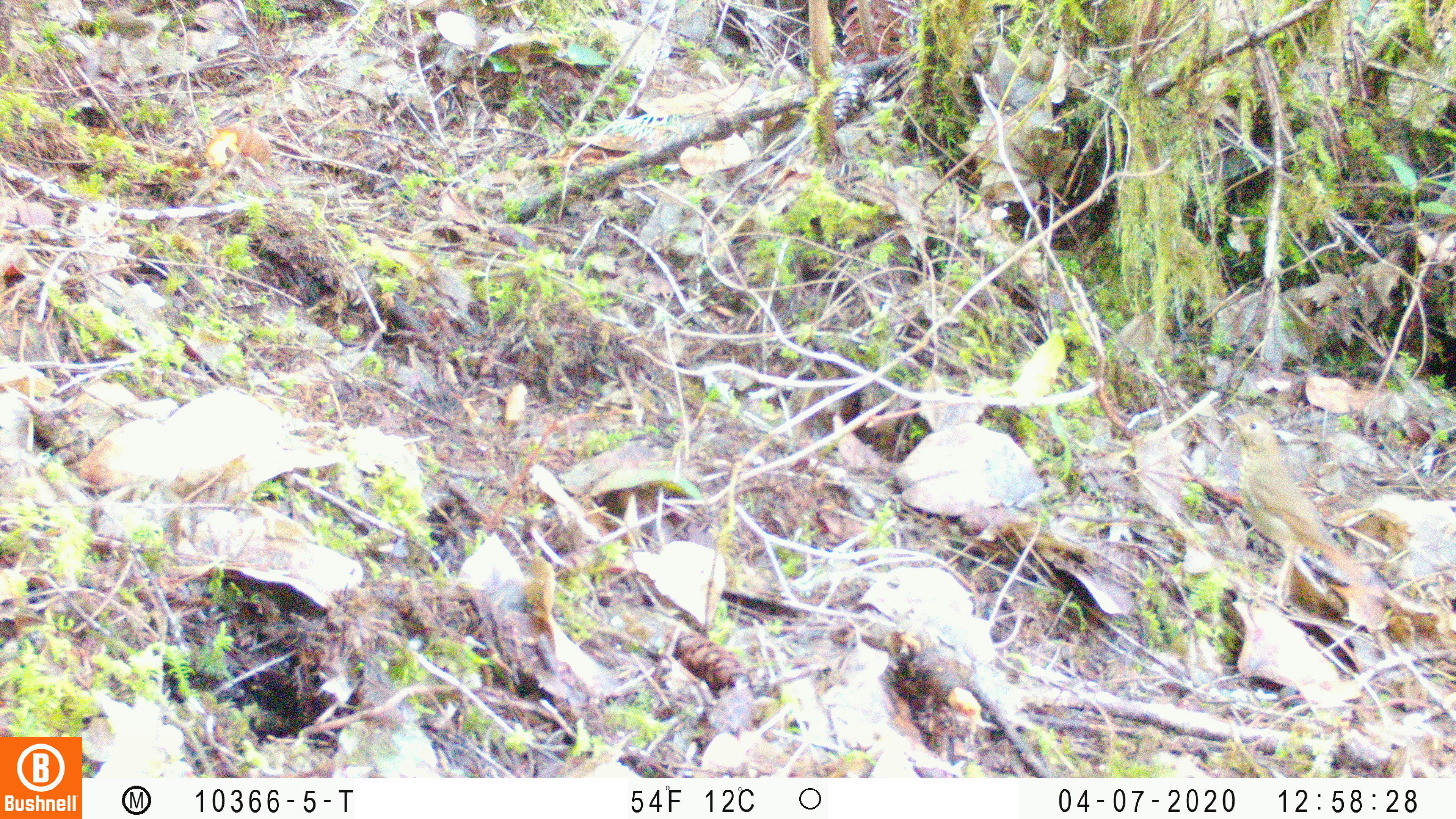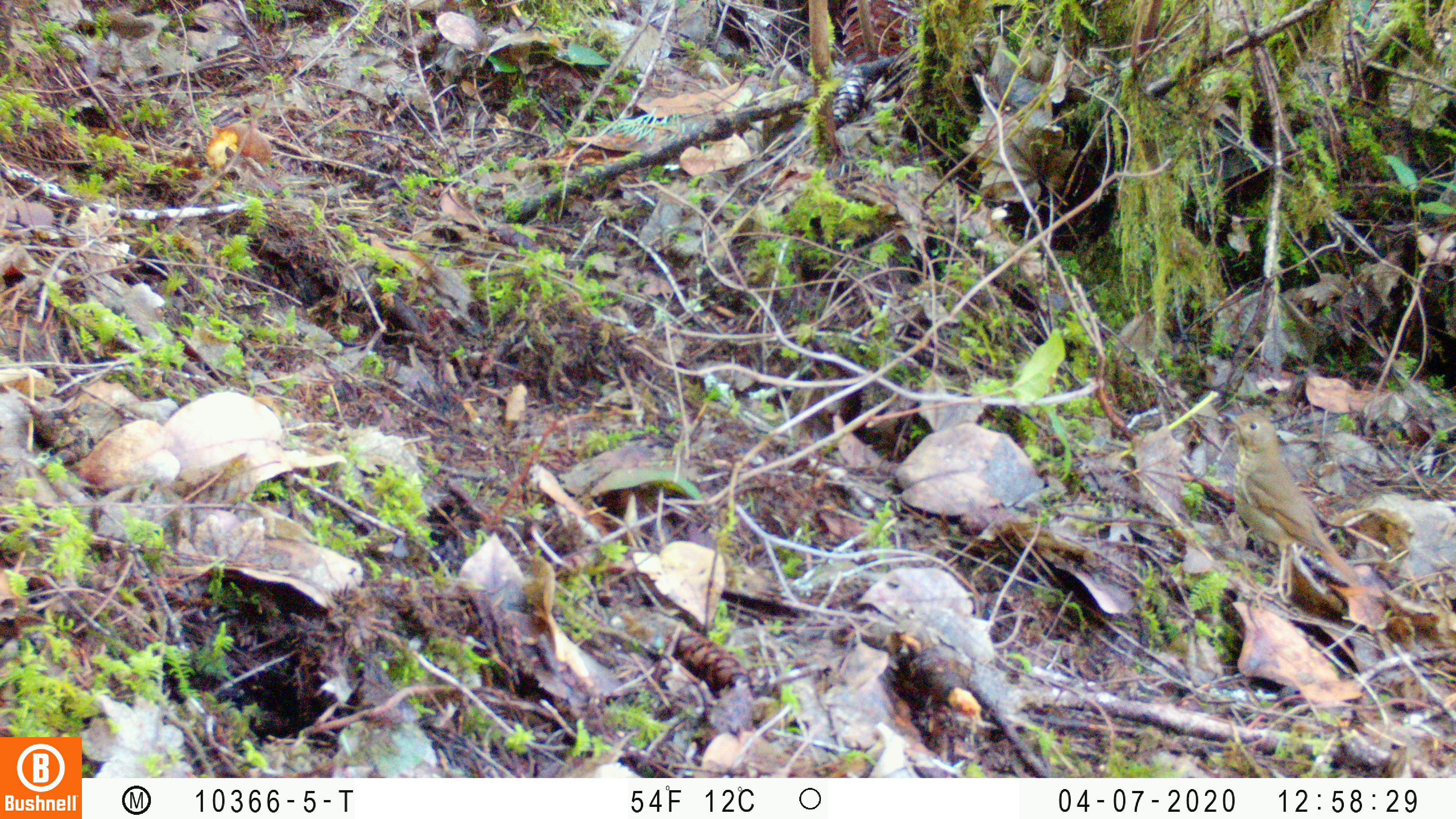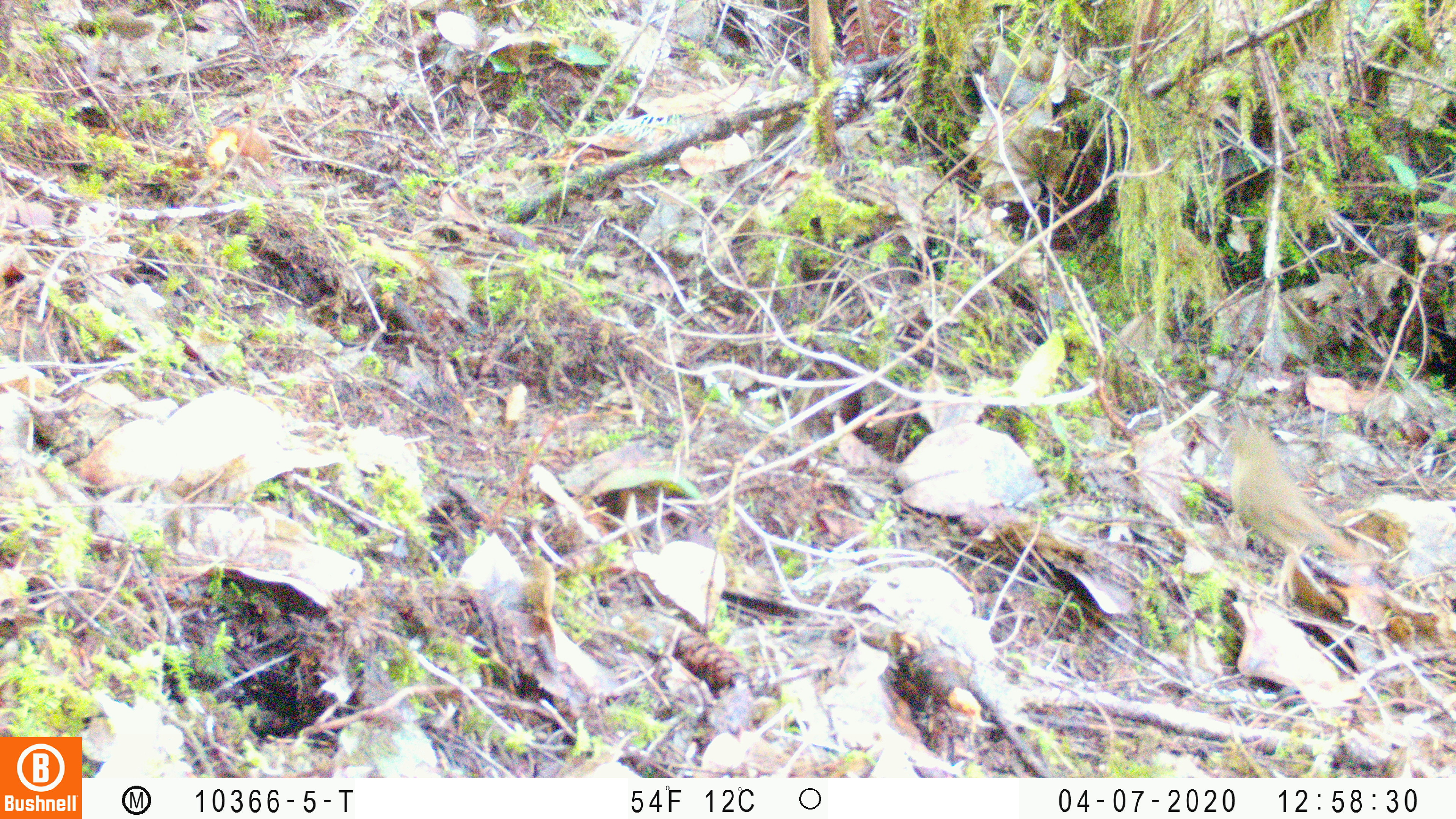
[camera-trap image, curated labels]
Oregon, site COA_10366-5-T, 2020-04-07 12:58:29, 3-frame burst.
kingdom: Animalia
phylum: Chordata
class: Aves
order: Passeriformes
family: Turdidae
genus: Catharus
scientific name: Catharus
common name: brown thrushes and nightingale-thrushes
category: catharus species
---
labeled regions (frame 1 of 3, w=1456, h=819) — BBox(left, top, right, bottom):
catharus species: BBox(1216, 406, 1369, 608)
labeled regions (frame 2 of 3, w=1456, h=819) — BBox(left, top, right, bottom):
catharus species: BBox(1219, 404, 1372, 614)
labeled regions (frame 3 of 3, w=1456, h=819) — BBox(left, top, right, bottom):
catharus species: BBox(1214, 417, 1379, 616)